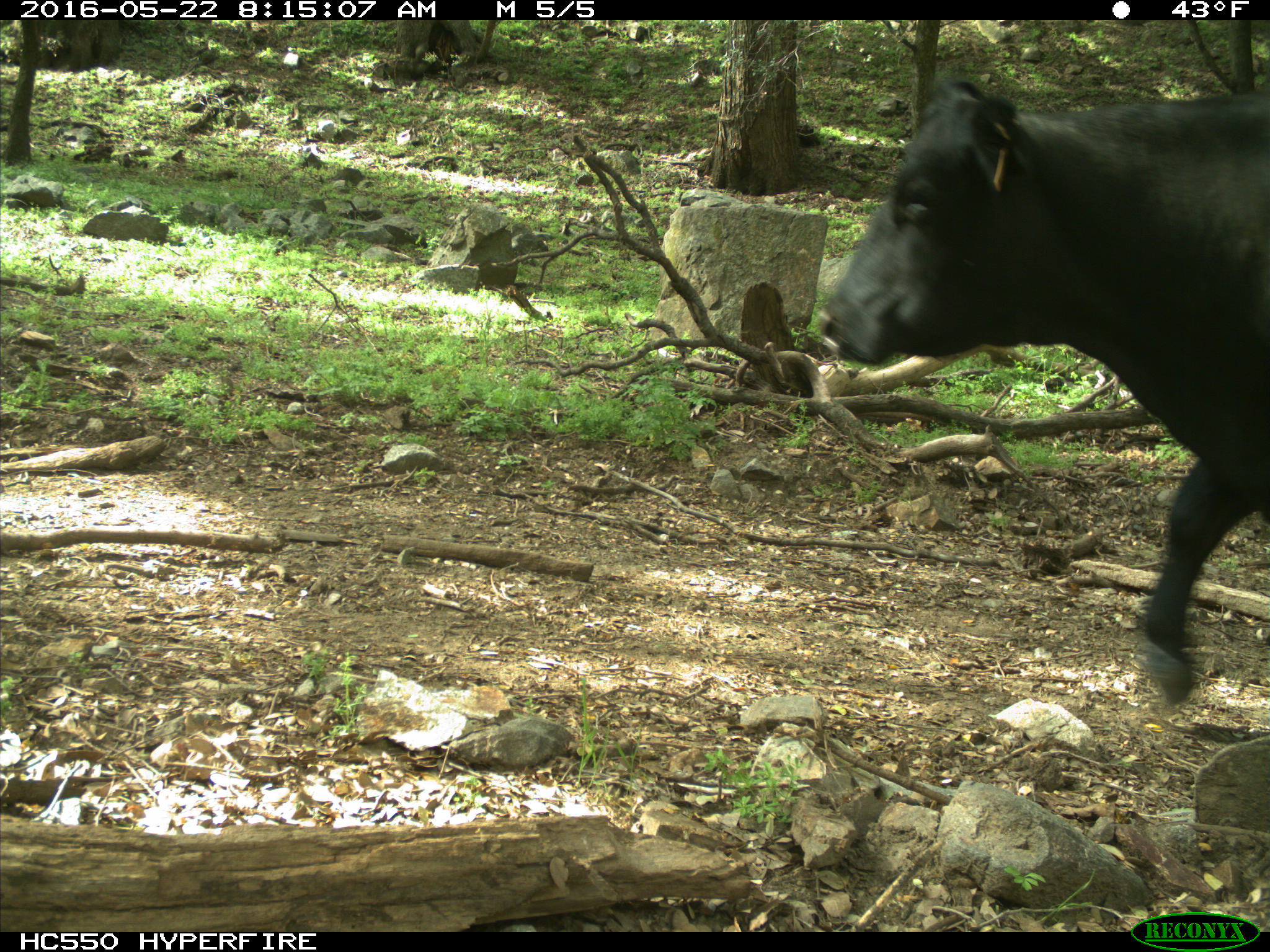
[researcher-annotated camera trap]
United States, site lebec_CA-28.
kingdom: Animalia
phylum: Chordata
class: Mammalia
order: Artiodactyla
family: Bovidae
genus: Bos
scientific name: Bos taurus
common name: domestic cow